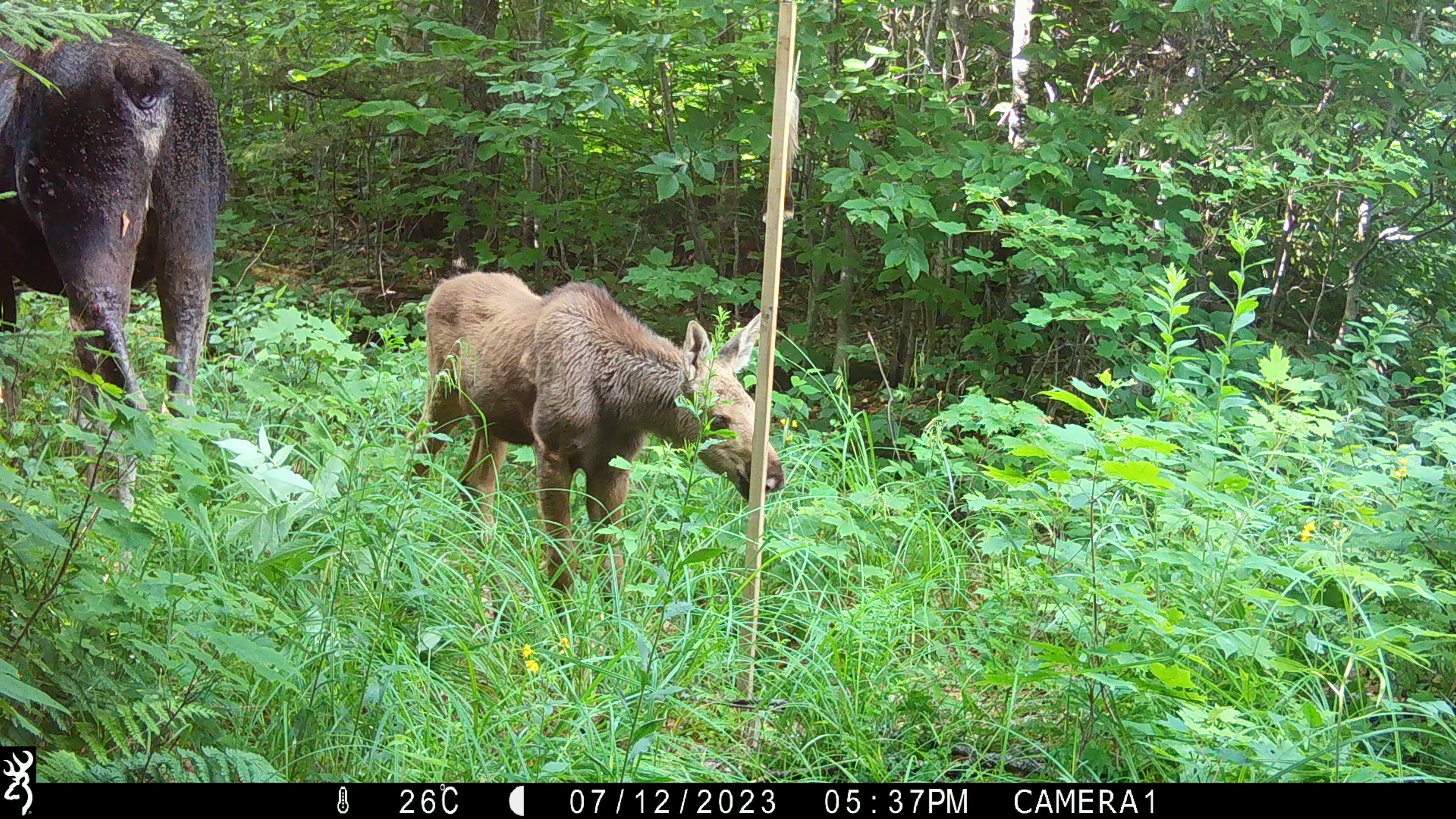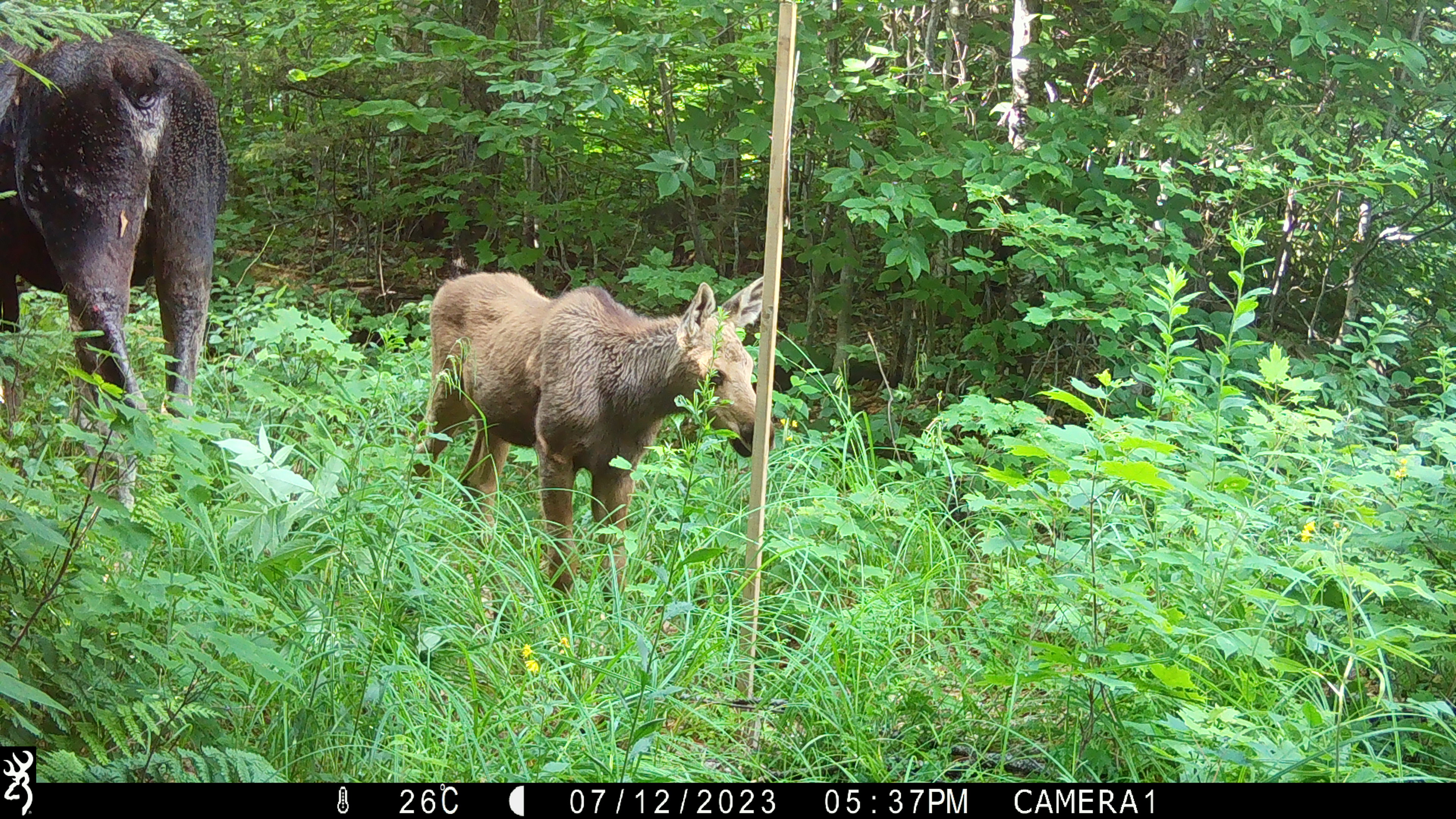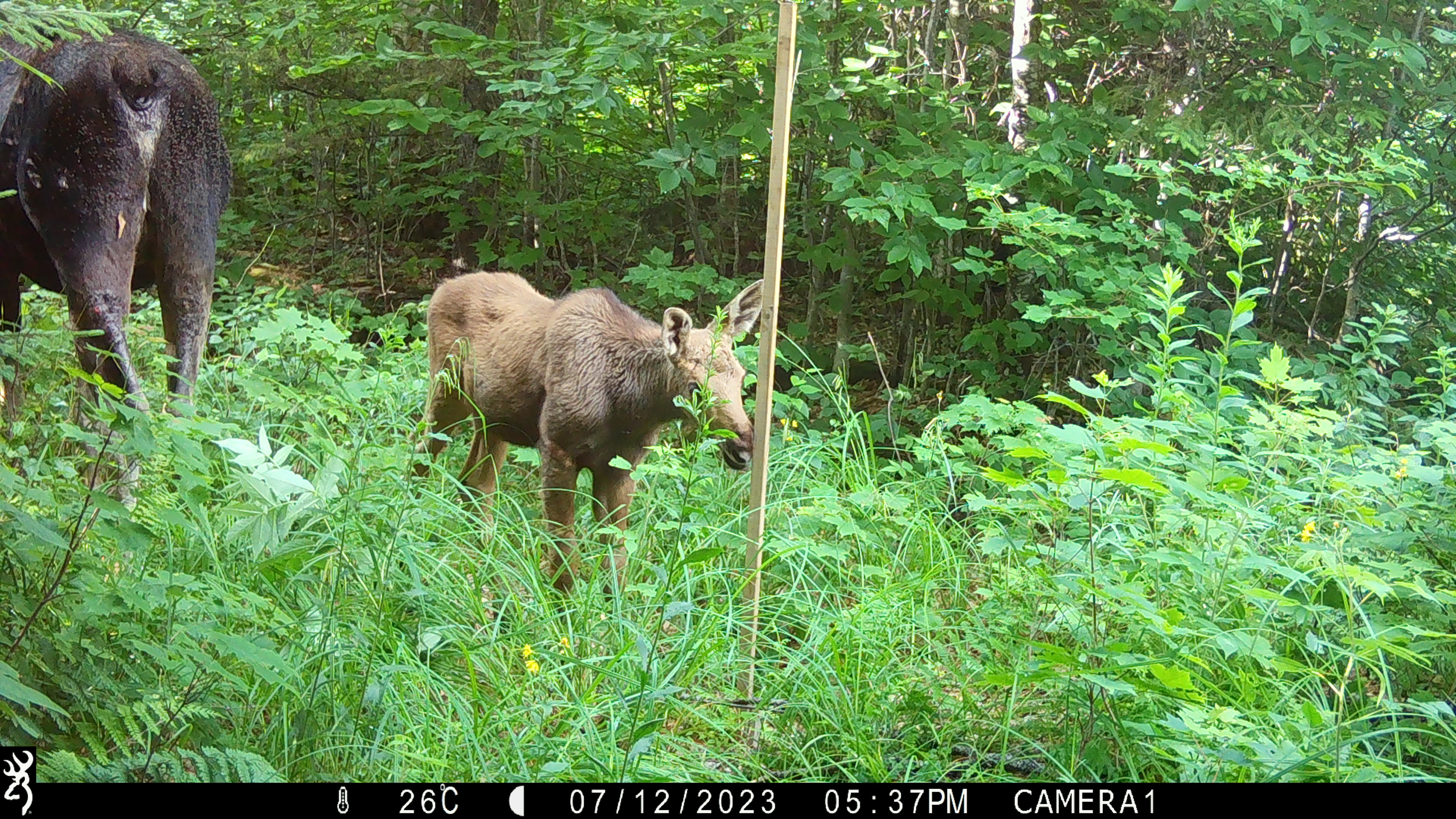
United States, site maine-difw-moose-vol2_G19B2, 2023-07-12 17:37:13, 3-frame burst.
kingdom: Animalia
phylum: Chordata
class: Mammalia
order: Artiodactyla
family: Cervidae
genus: Alces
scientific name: Alces alces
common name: moose